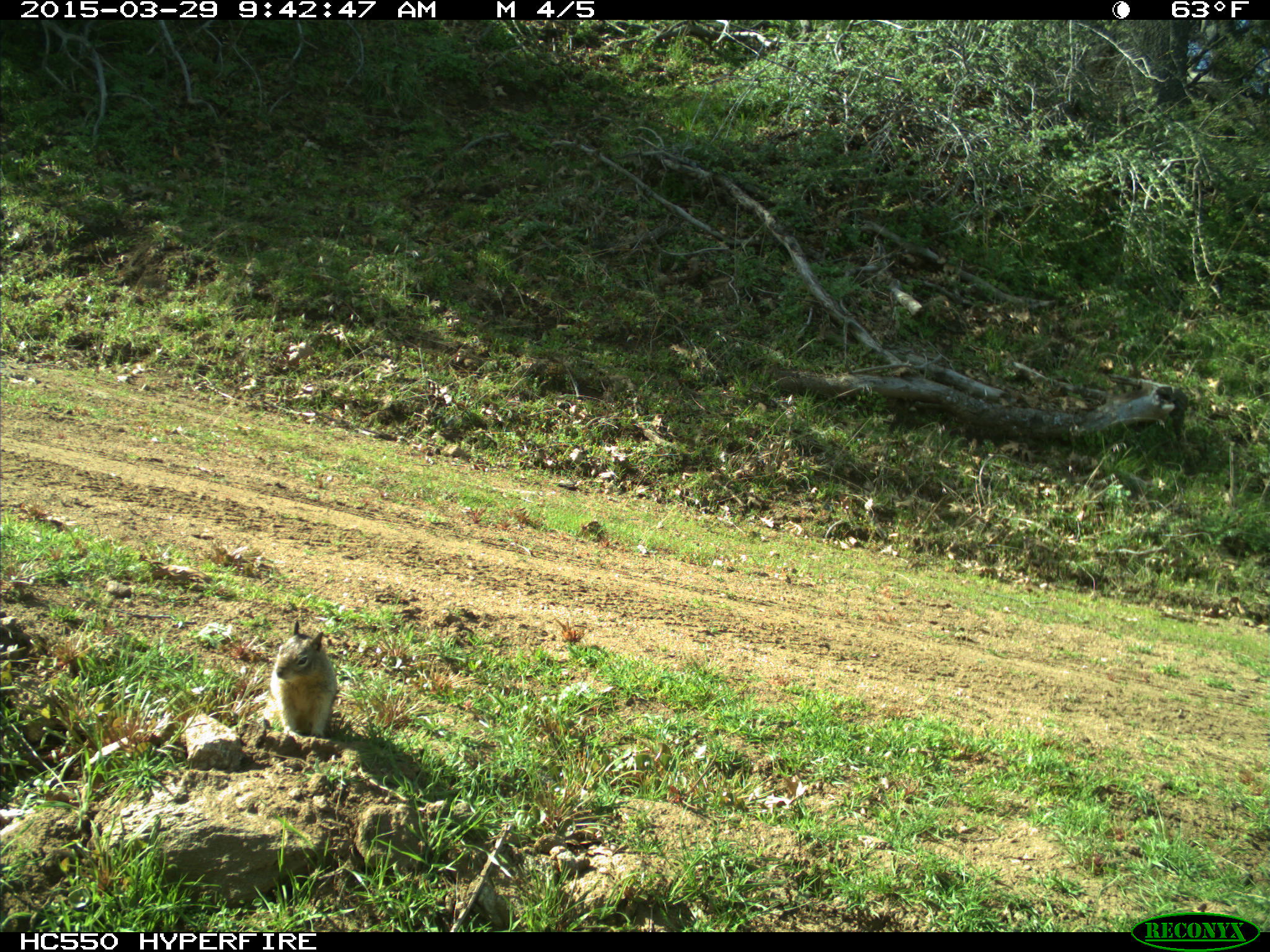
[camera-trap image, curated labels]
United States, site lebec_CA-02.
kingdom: Animalia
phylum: Chordata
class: Mammalia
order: Rodentia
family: Sciuridae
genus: Otospermophilus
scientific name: Otospermophilus beecheyi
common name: california ground squirrel